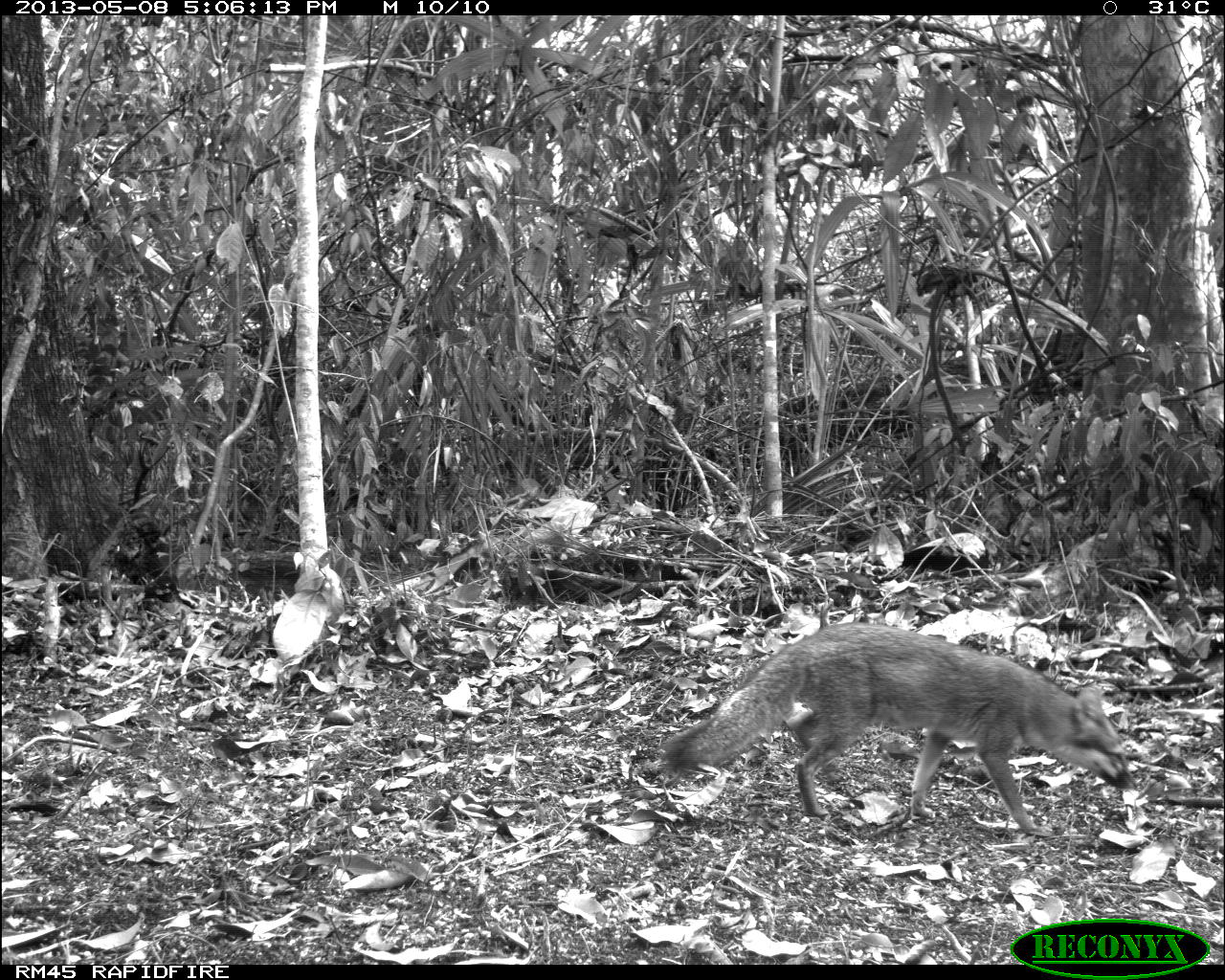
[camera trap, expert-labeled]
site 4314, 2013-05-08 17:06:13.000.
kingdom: Animalia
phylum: Chordata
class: Mammalia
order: Carnivora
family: Canidae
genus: Urocyon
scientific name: Urocyon cinereoargenteus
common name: gray fox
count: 1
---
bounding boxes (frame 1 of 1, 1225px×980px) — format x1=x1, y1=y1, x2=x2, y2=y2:
urocyon cinereoargenteus: x1=658, y1=621, x2=1137, y2=837